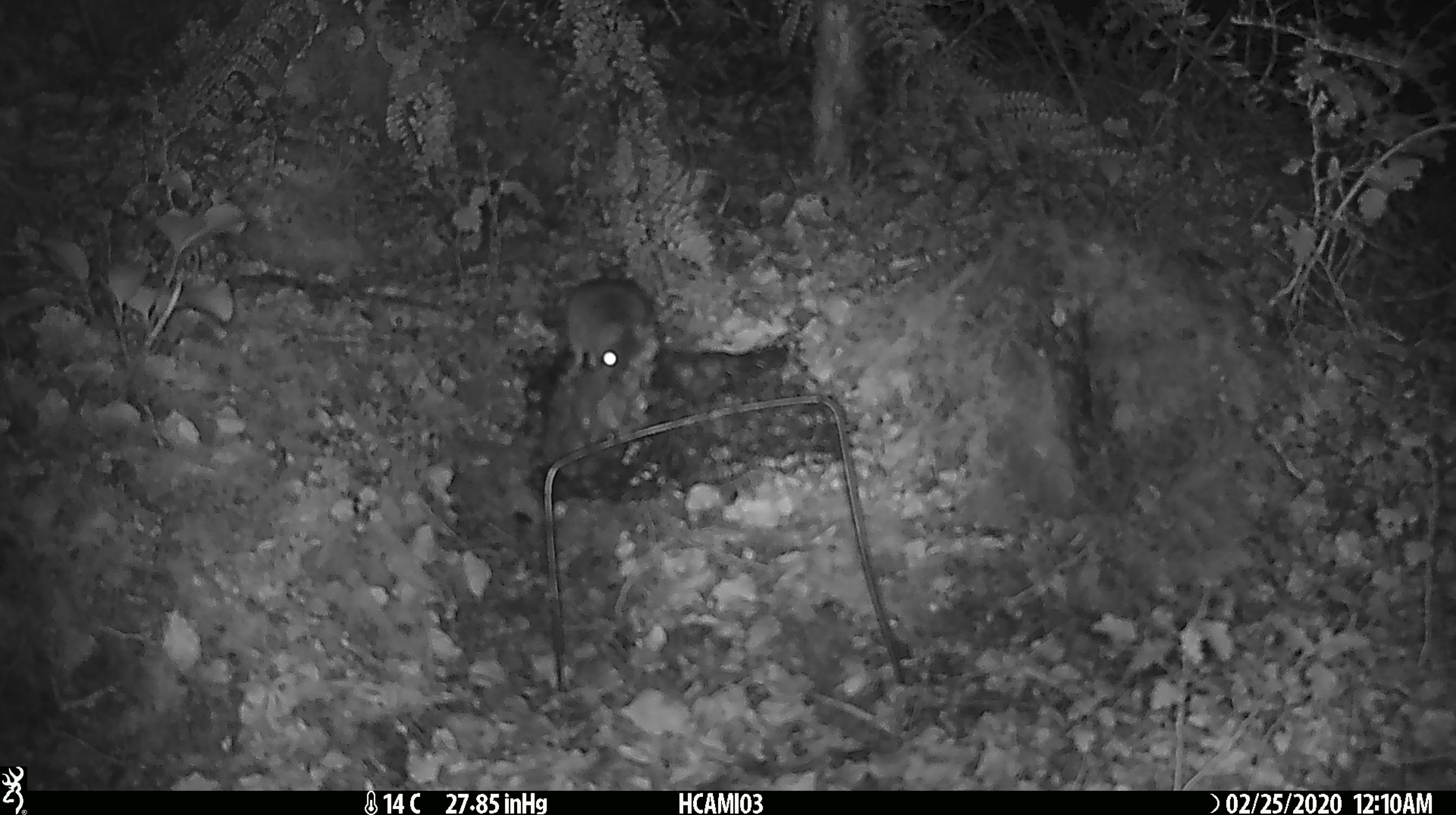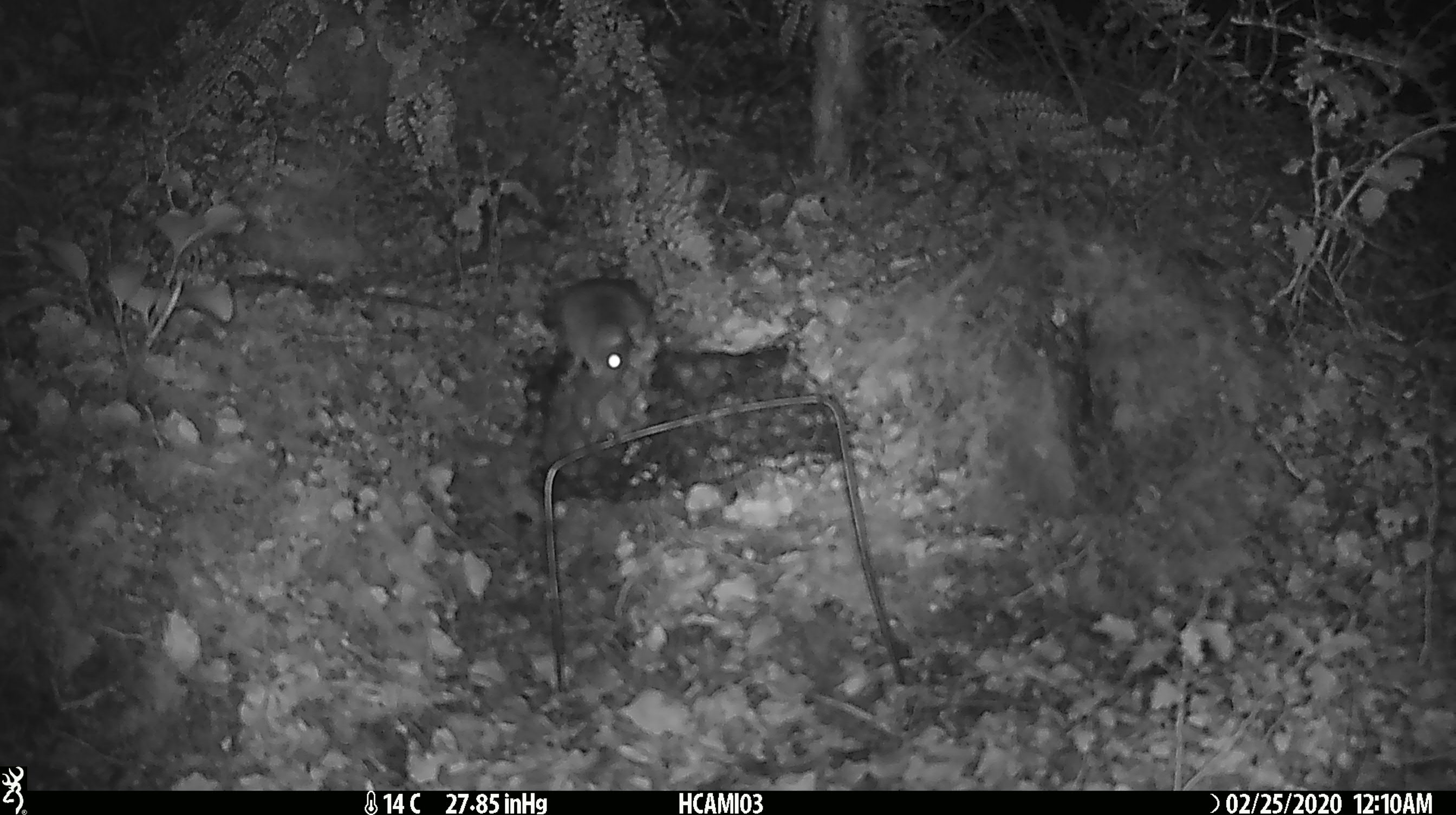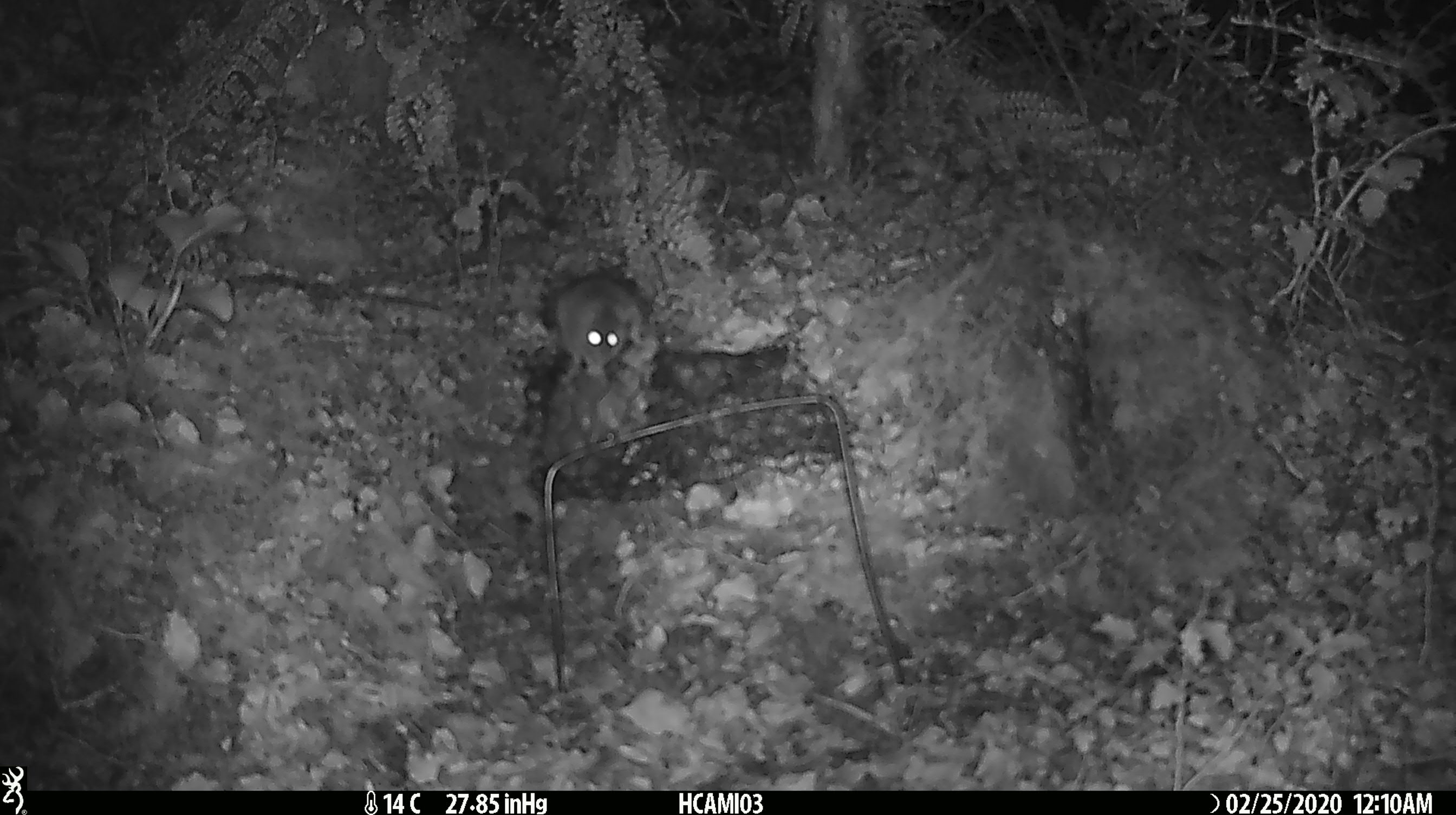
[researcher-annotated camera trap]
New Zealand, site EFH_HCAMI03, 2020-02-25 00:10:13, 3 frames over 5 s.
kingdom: Animalia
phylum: Chordata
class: Mammalia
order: Rodentia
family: Muridae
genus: Mus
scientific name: Mus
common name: mouse